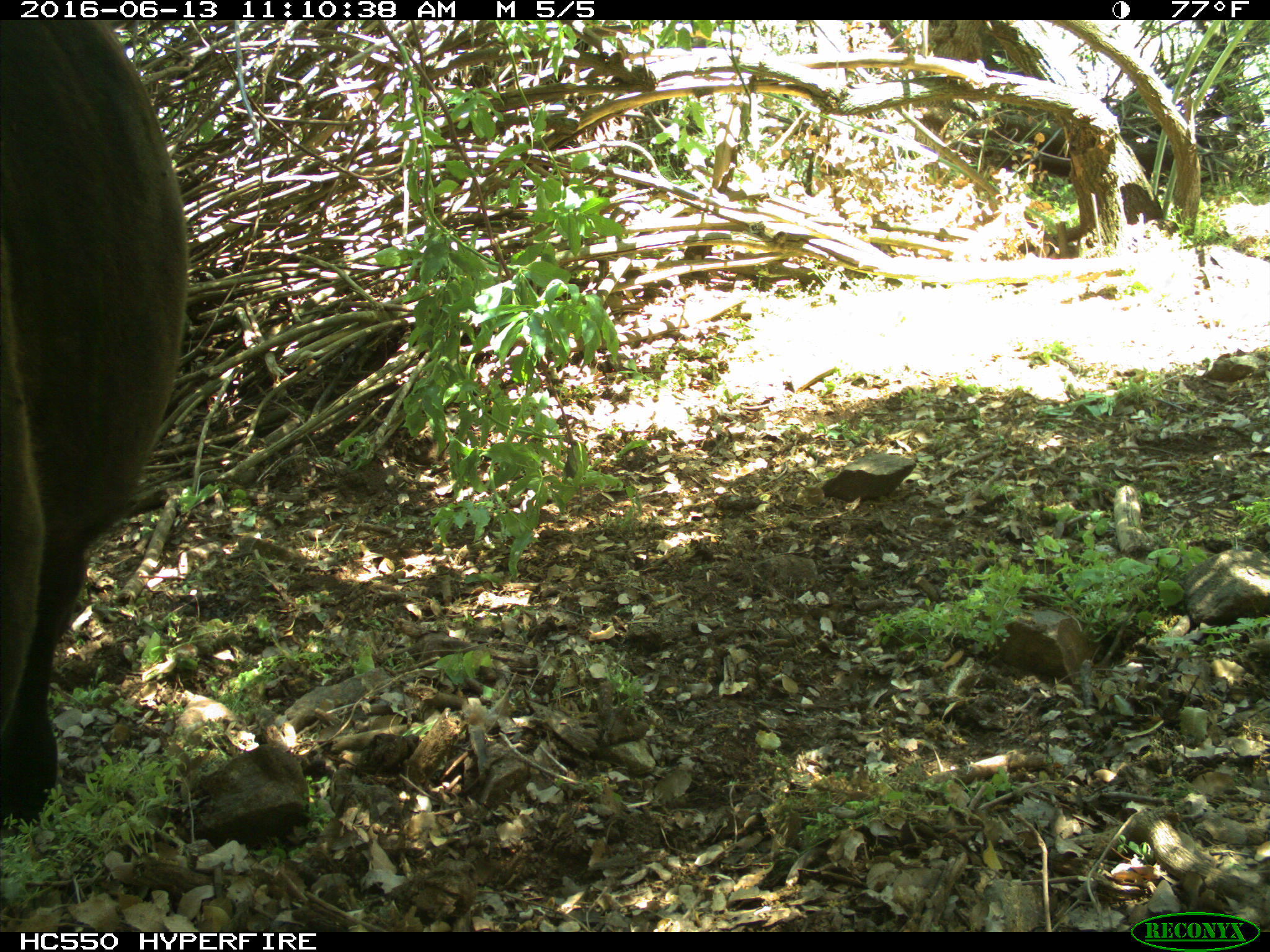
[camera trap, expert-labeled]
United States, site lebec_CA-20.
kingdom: Animalia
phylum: Chordata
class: Mammalia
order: Artiodactyla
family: Bovidae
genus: Bos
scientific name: Bos taurus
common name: domestic cow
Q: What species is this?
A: Bos taurus (domestic cow).